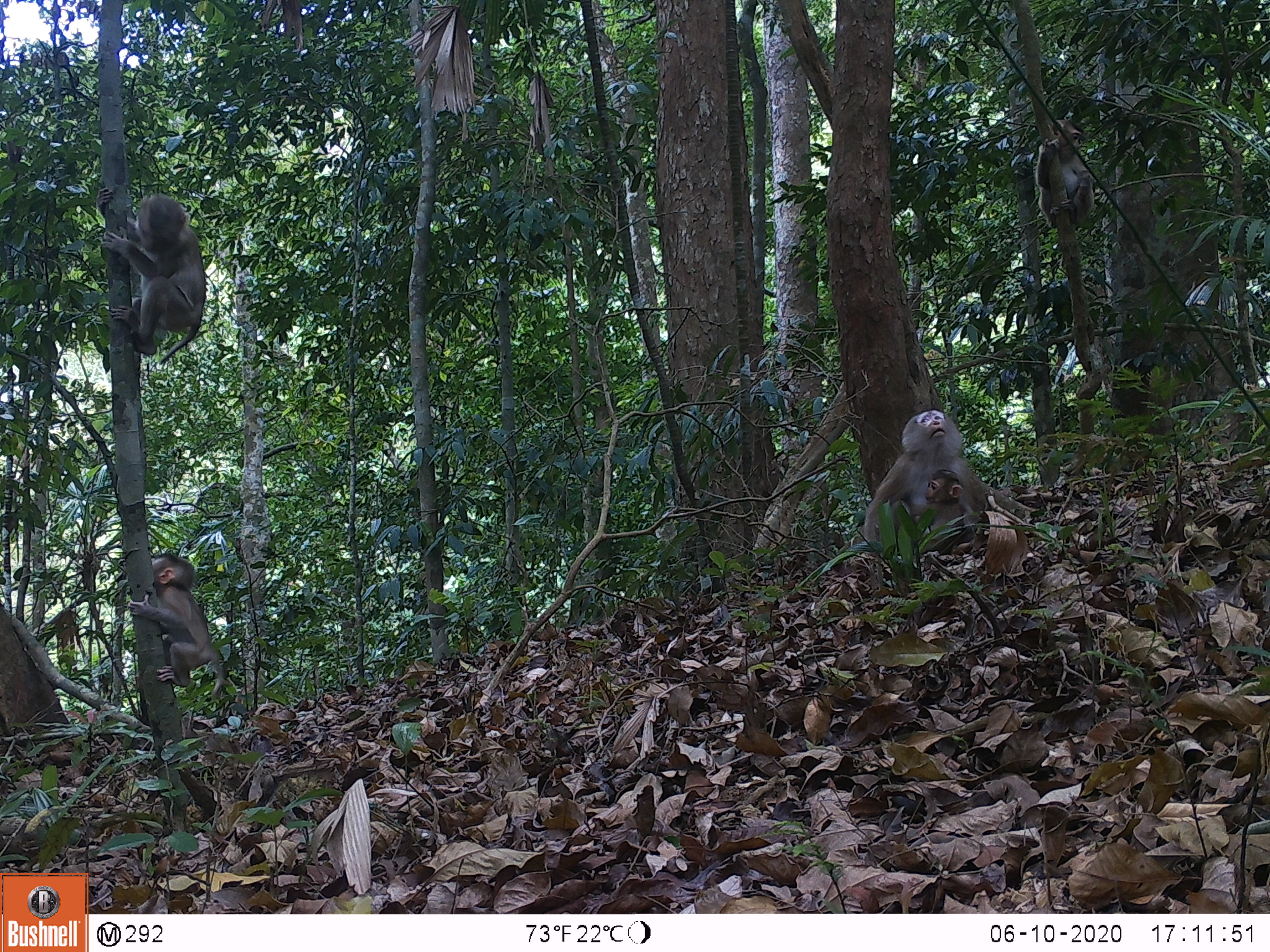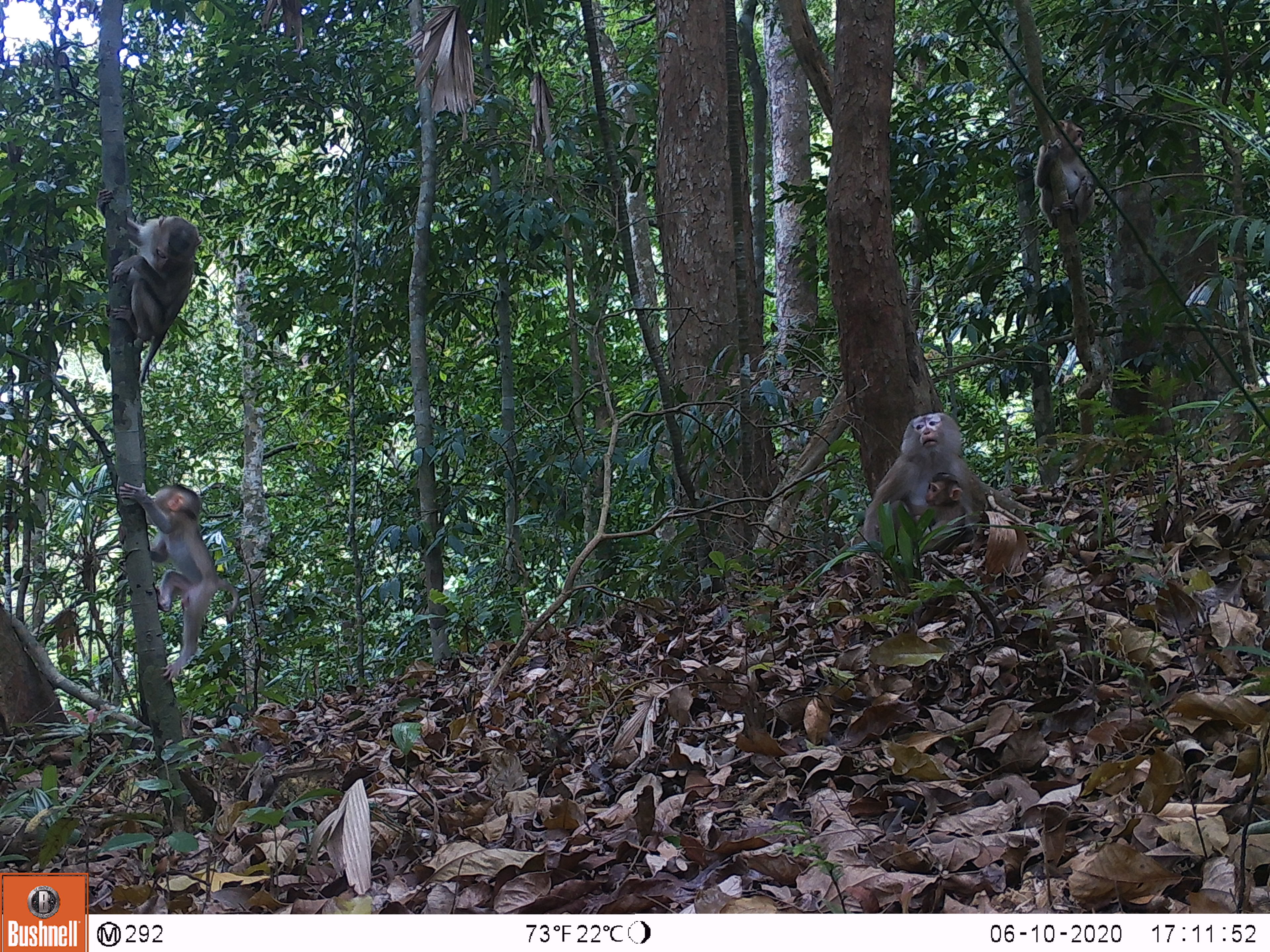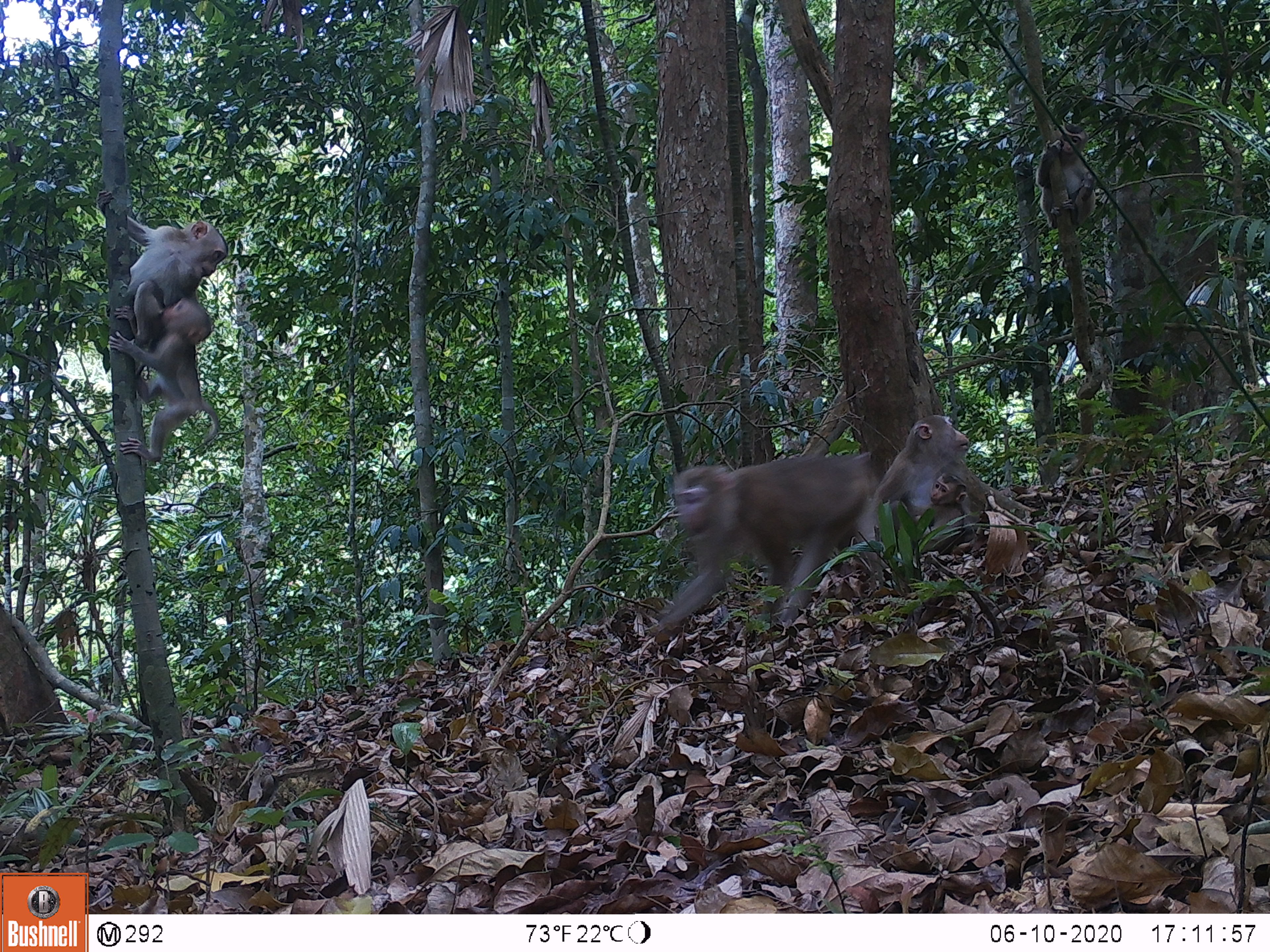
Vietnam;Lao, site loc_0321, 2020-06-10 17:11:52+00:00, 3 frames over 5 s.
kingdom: Animalia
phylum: Chordata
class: Mammalia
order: Primates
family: Cercopithecidae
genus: Macaca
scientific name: Macaca nemestrina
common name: pig-tailed macaque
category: pig tailed macaque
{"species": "pig tailed macaque (pig-tailed macaque) (Macaca nemestrina)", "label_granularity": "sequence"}